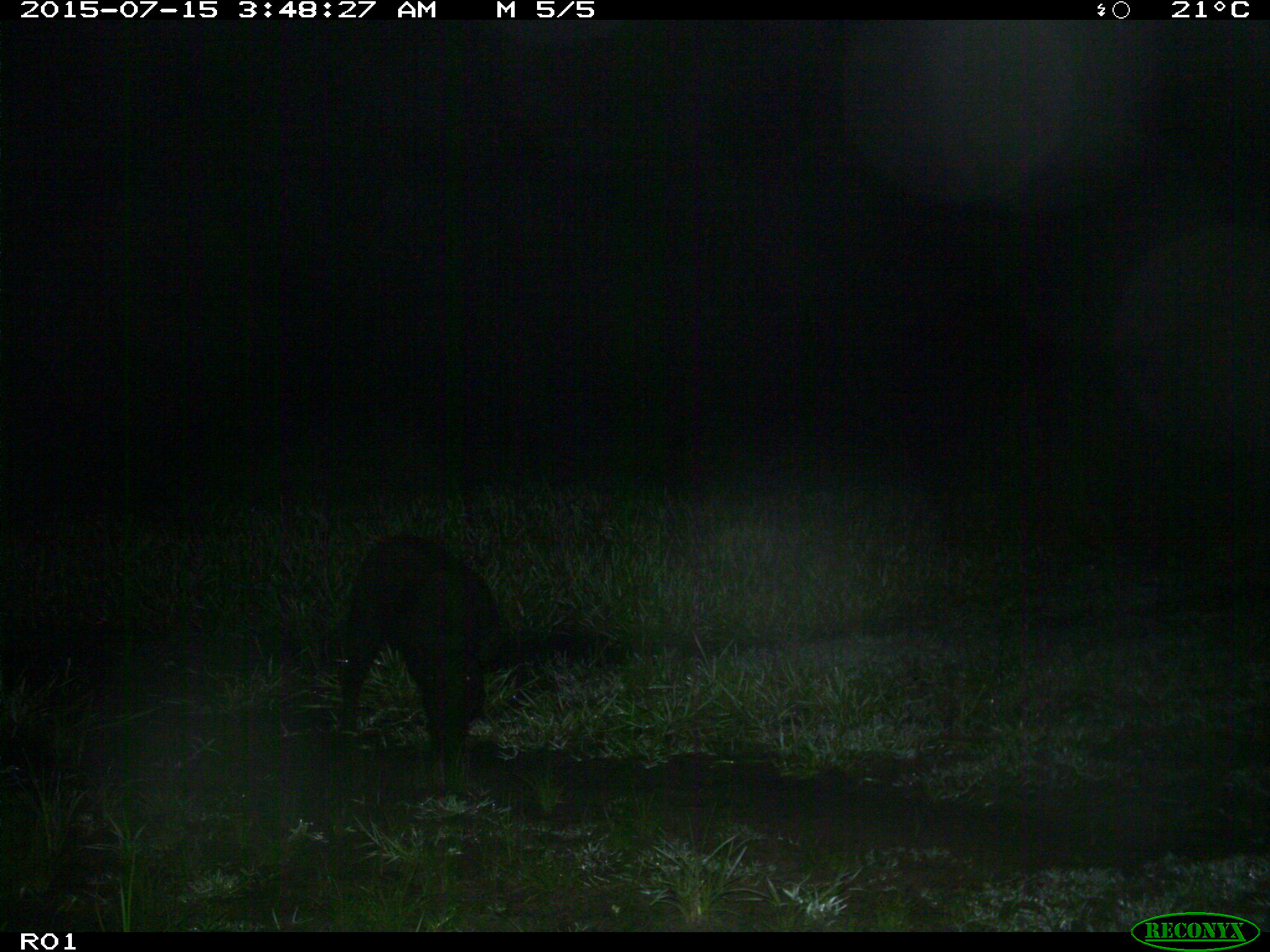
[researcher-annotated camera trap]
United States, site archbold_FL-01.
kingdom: Animalia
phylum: Chordata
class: Mammalia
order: Artiodactyla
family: Suidae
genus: Sus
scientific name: Sus scrofa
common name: wild boar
Sus scrofa (wild boar).